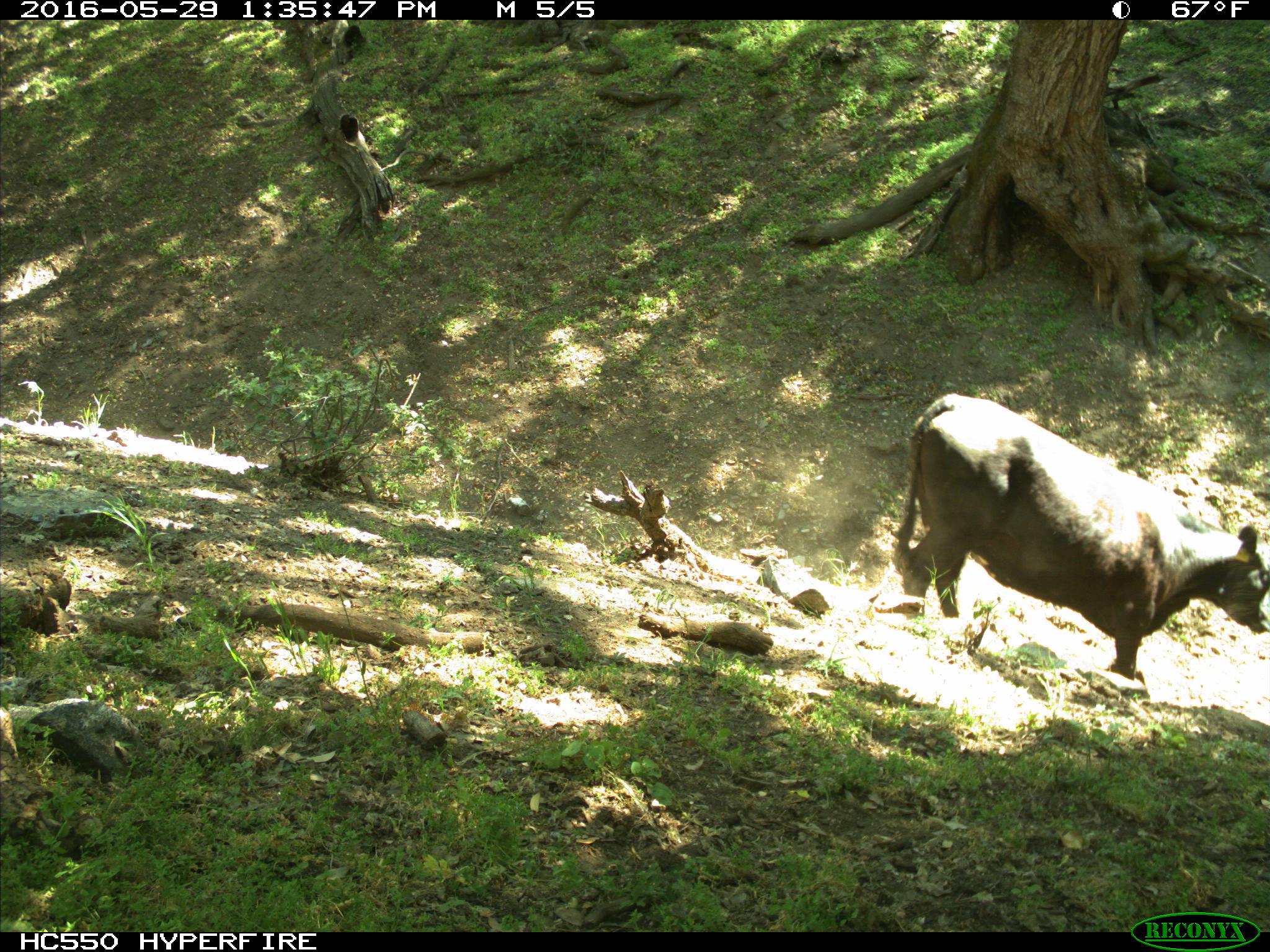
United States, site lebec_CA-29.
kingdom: Animalia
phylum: Chordata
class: Mammalia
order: Artiodactyla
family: Bovidae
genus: Bos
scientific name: Bos taurus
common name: domestic cow